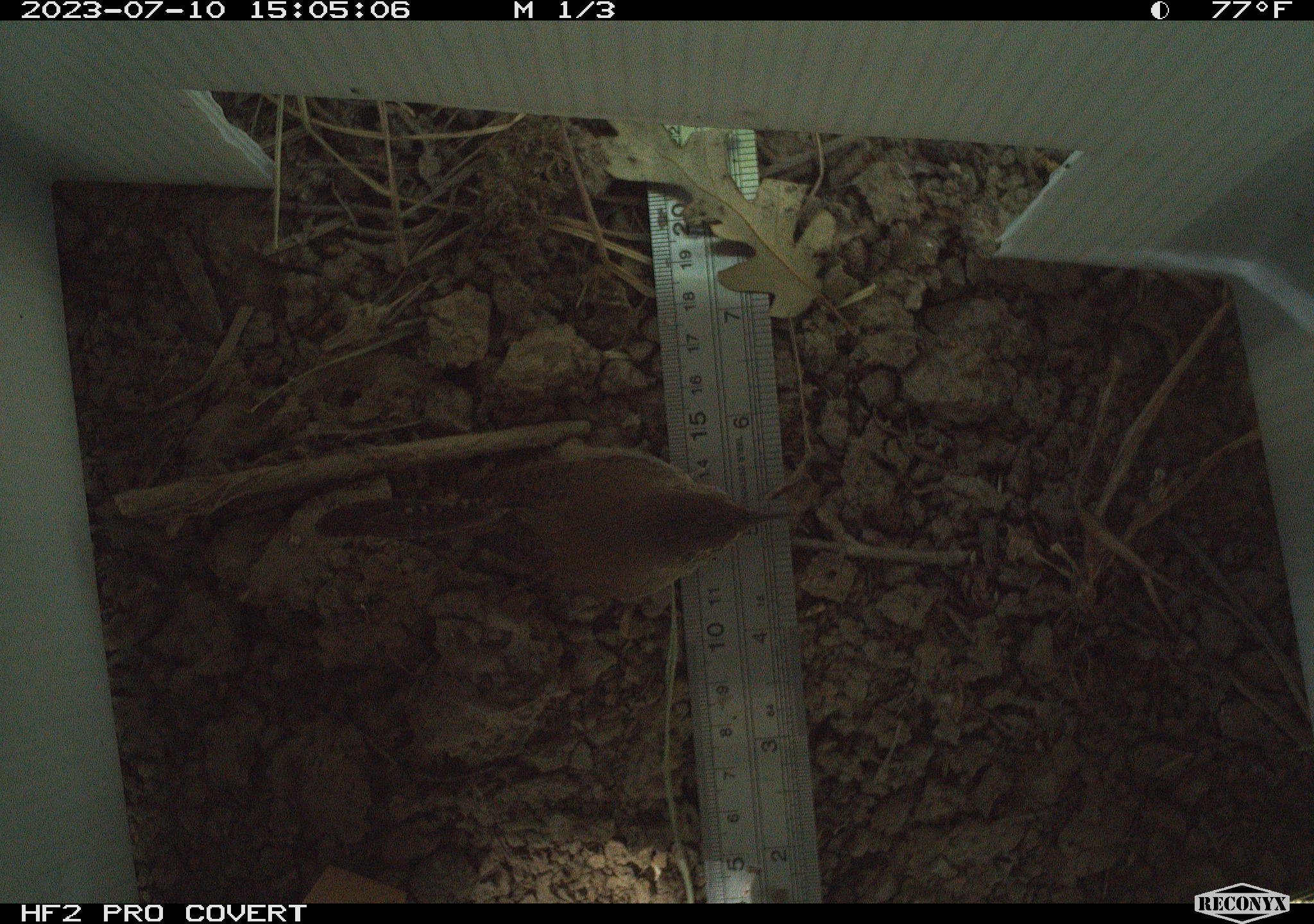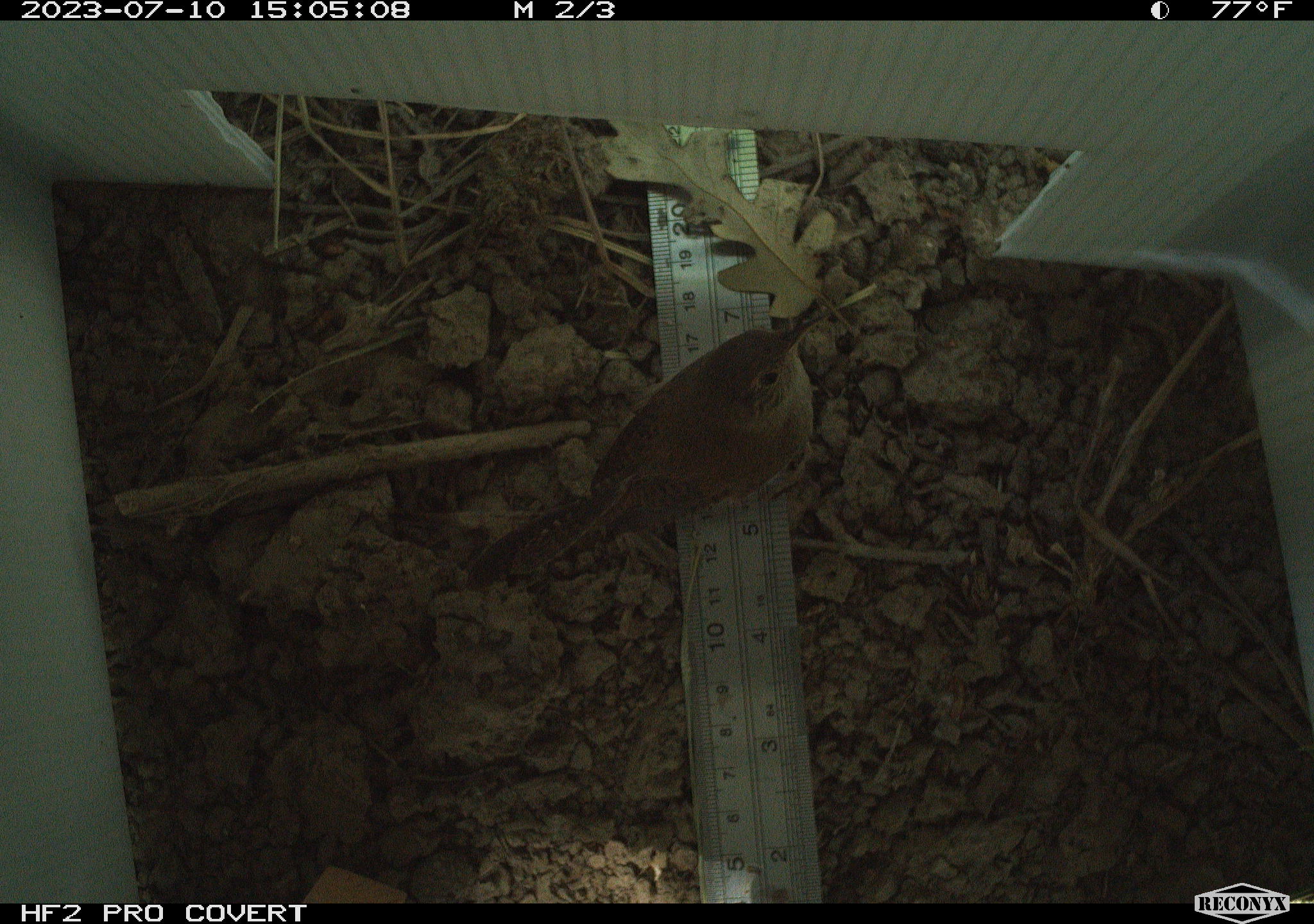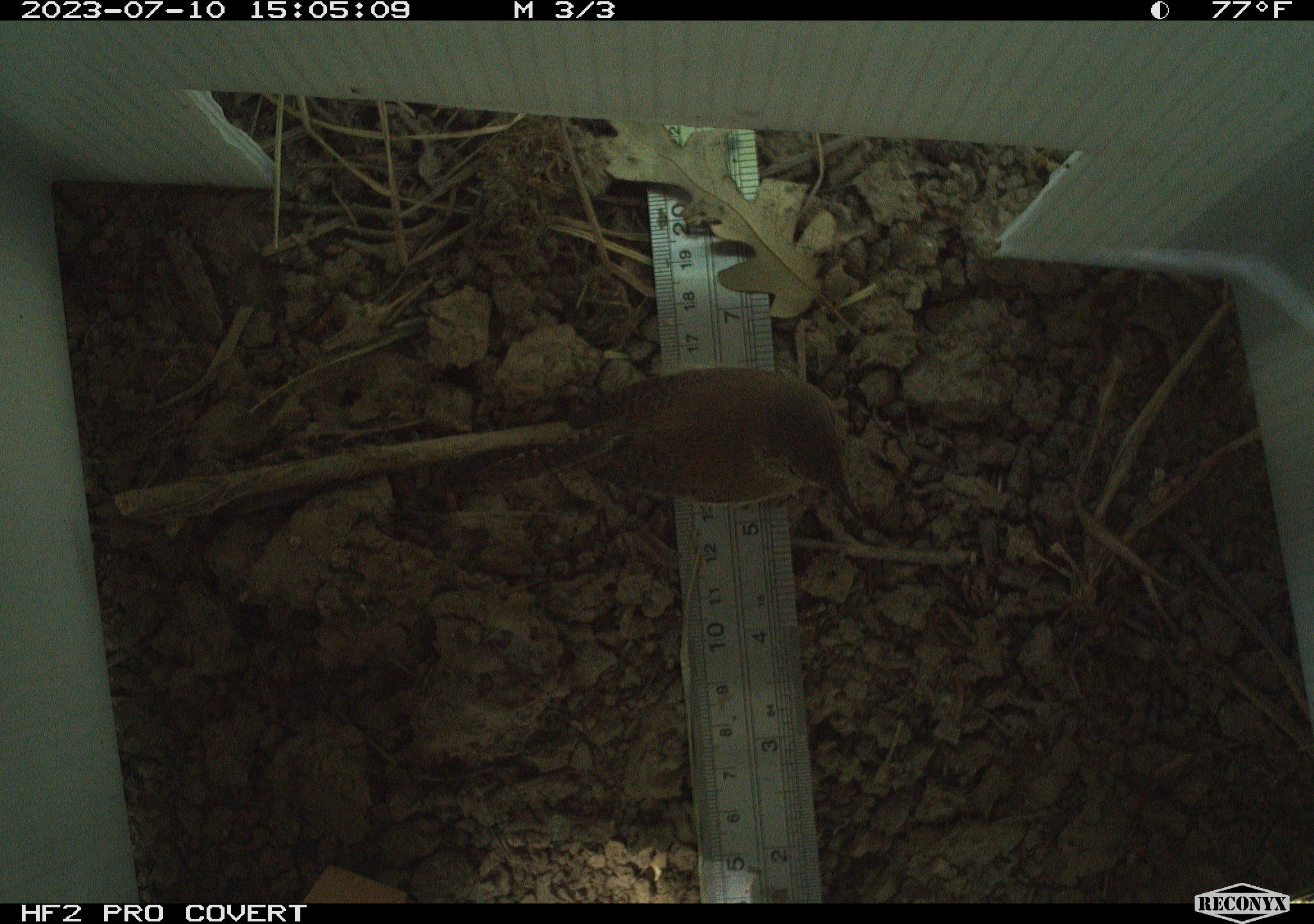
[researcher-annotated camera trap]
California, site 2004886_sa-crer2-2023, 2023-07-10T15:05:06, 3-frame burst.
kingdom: Animalia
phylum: Chordata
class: Aves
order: Passeriformes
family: Troglodytidae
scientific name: Troglodytidae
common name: wren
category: troglodytidae family